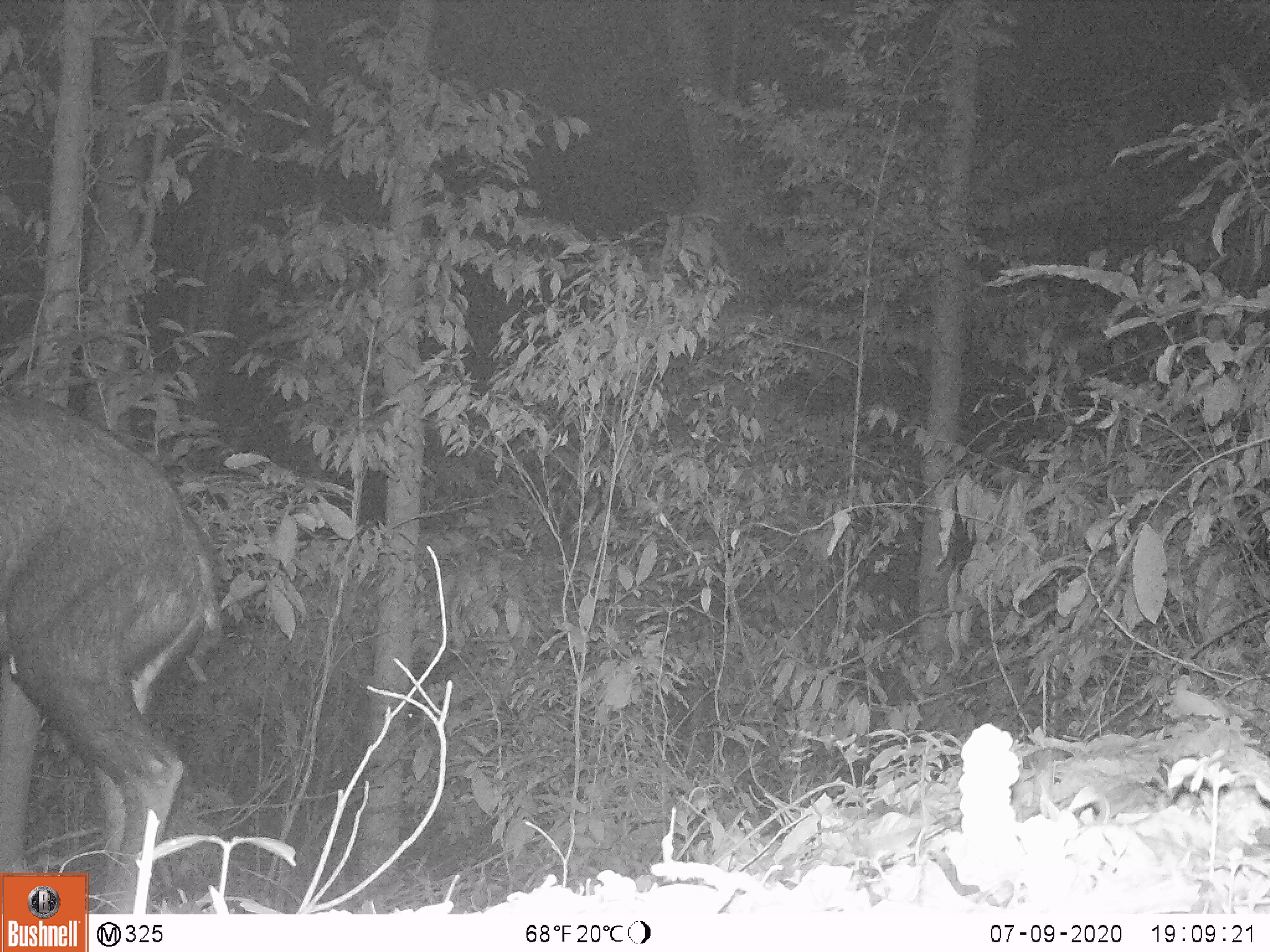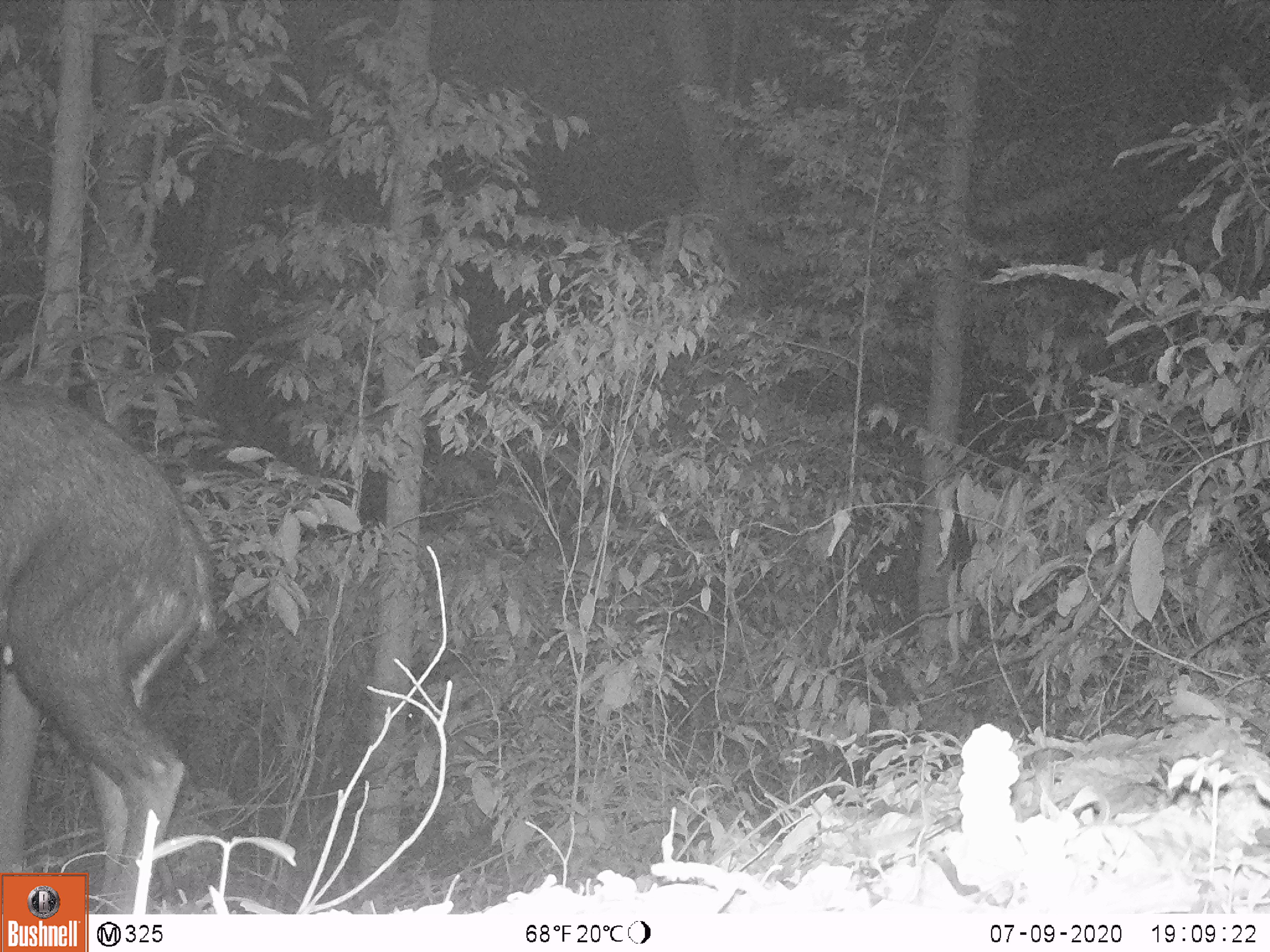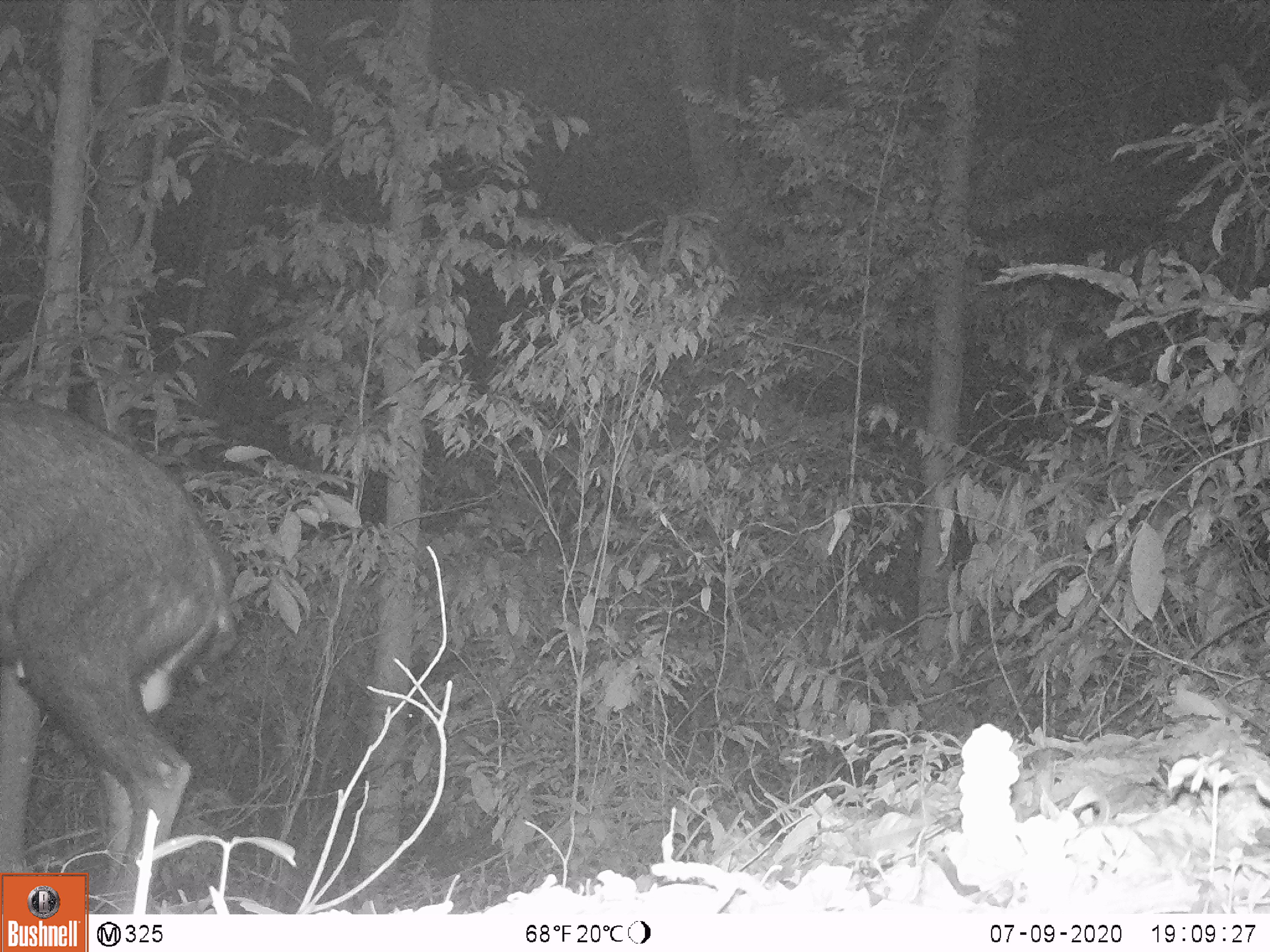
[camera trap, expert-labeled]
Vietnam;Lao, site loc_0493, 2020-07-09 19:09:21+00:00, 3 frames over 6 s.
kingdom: Animalia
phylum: Chordata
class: Mammalia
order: Artiodactyla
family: Bovidae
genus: Capricornis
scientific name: Capricornis sumatraensis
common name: chinese serow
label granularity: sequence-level